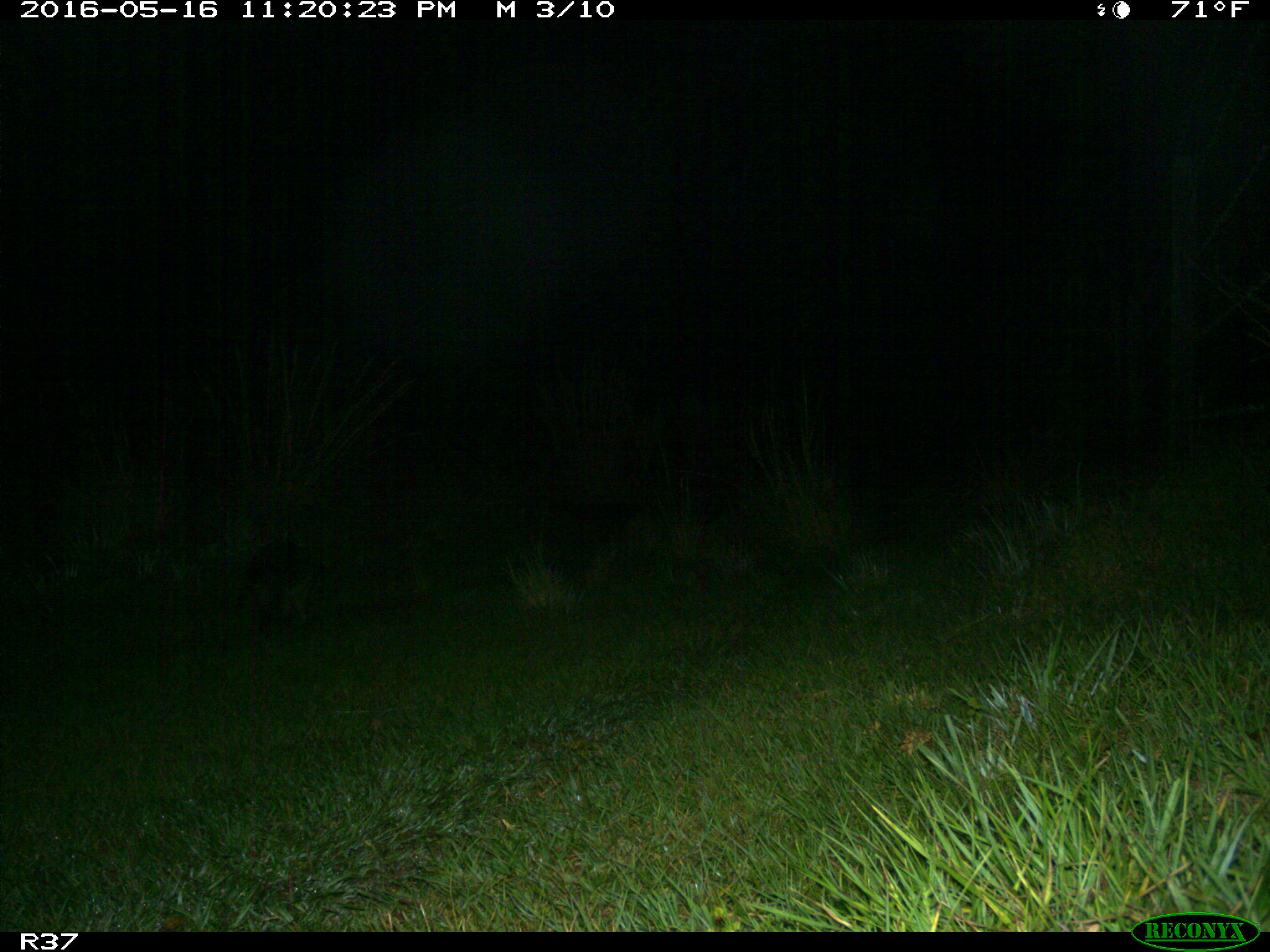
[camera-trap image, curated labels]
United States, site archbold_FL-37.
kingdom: Animalia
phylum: Chordata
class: Mammalia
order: Carnivora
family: Procyonidae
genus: Procyon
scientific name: Procyon lotor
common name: common raccoon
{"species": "Procyon lotor (common raccoon)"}